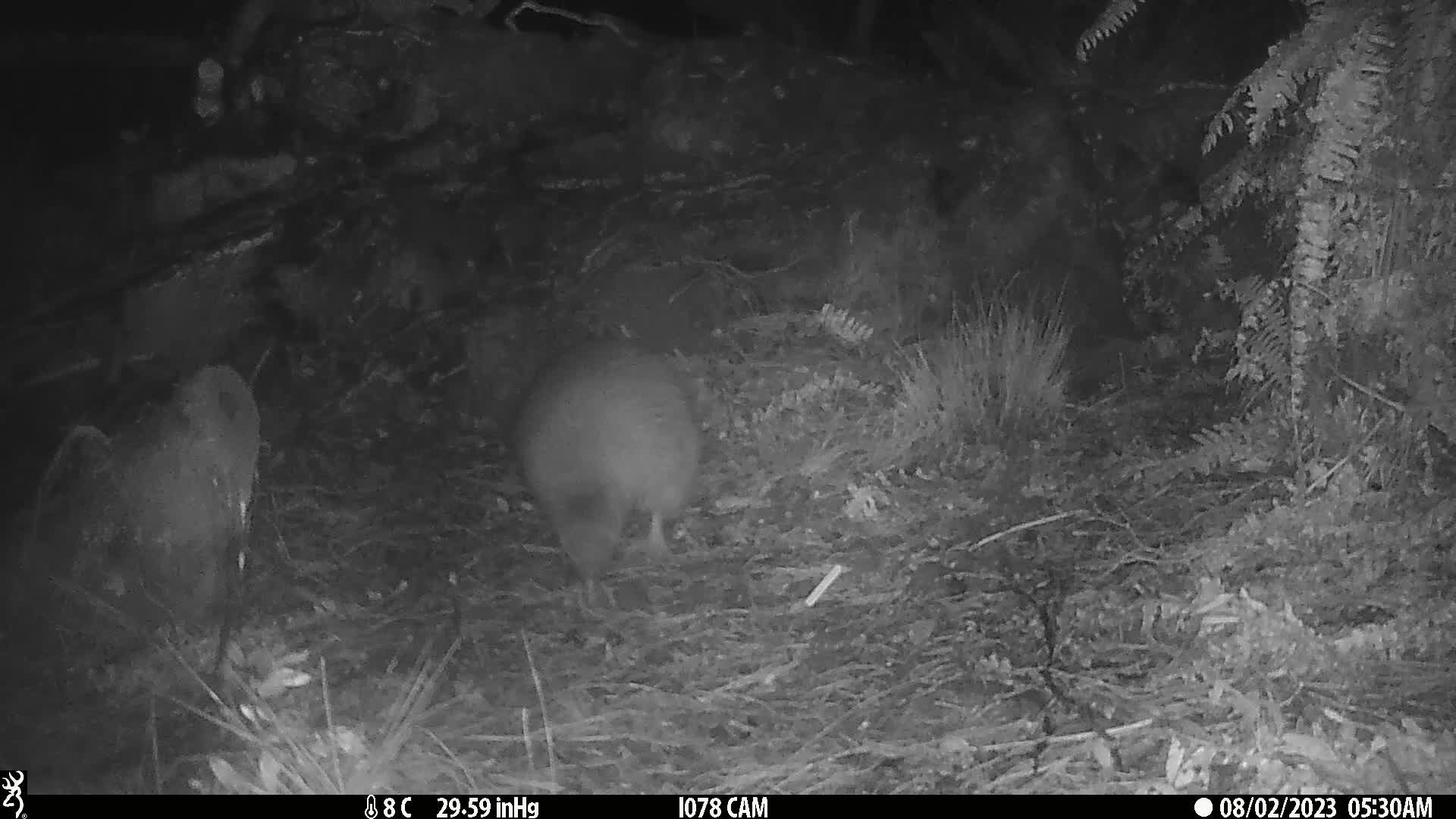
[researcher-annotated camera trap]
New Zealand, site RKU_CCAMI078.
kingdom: Animalia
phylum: Chordata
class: Aves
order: Apterygiformes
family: Apterygidae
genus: Apteryx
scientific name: Apteryx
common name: kiwi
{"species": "kiwi (Apteryx)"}